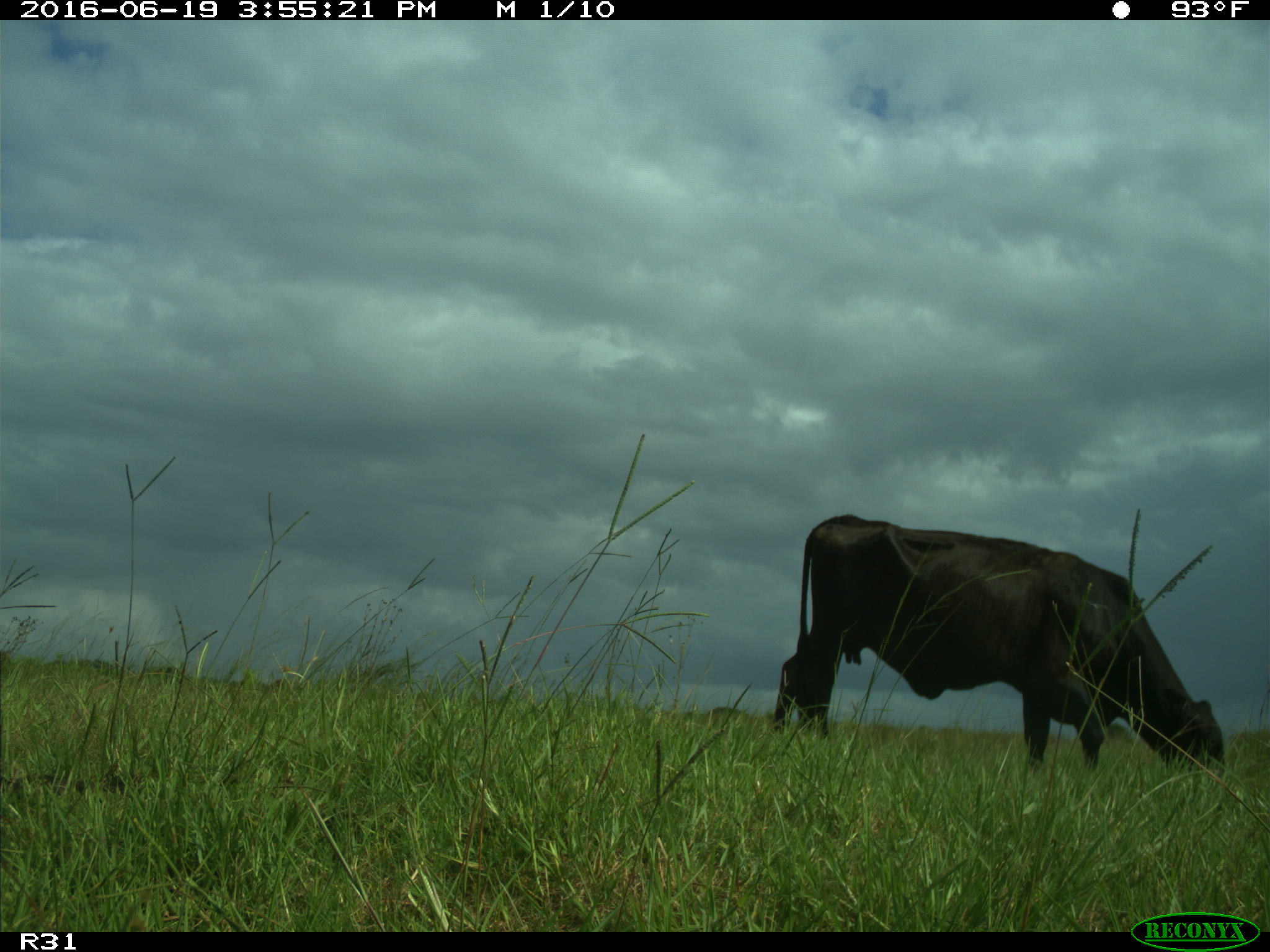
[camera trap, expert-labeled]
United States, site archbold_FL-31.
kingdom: Animalia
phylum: Chordata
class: Mammalia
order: Artiodactyla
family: Bovidae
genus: Bos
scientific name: Bos taurus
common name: domestic cow